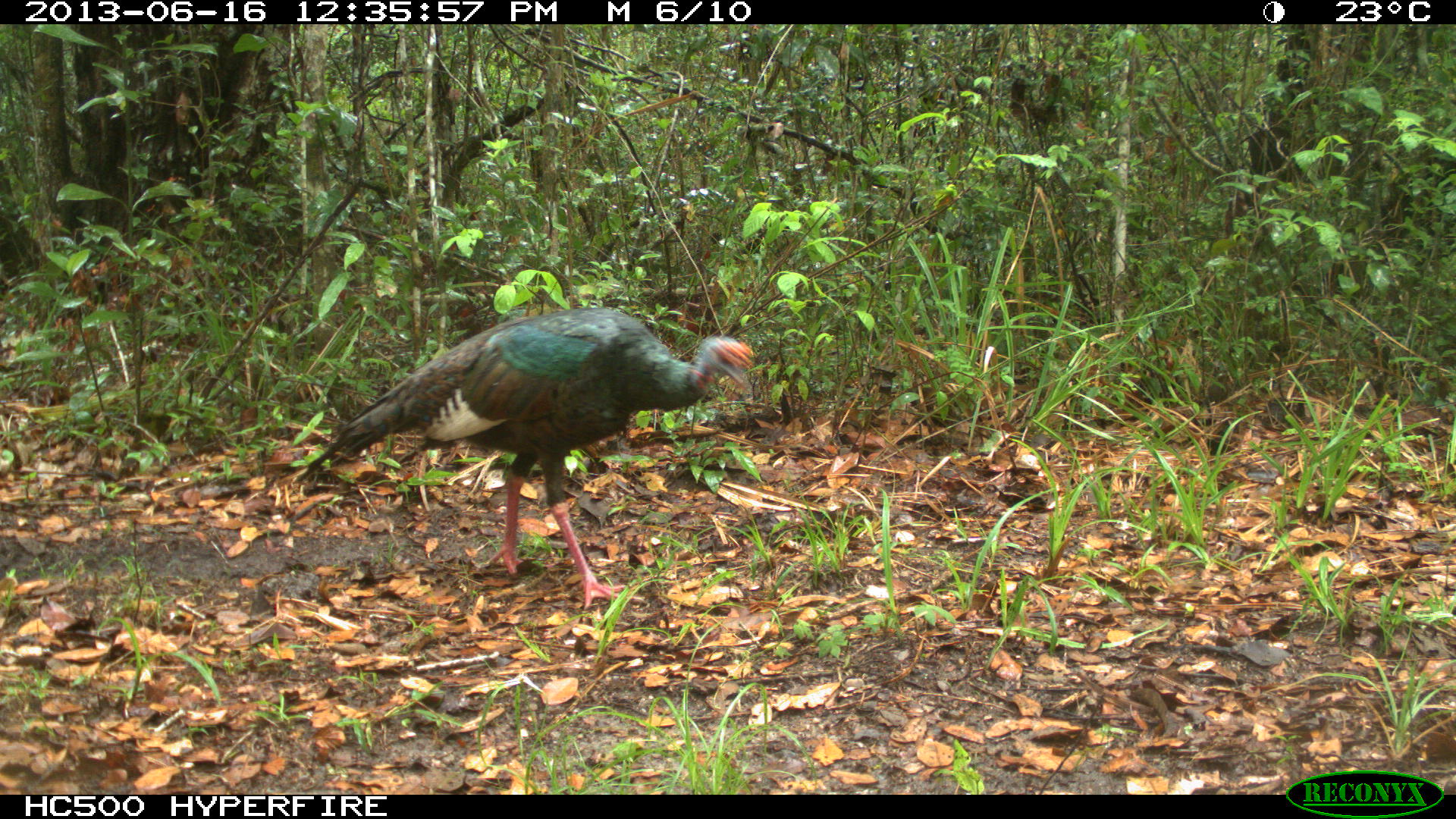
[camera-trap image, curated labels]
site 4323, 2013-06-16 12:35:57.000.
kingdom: Animalia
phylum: Chordata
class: Aves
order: Galliformes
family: Phasianidae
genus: Meleagris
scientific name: Meleagris ocellata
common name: ocellated turkey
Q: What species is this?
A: Meleagris ocellata (ocellated turkey).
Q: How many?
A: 2.